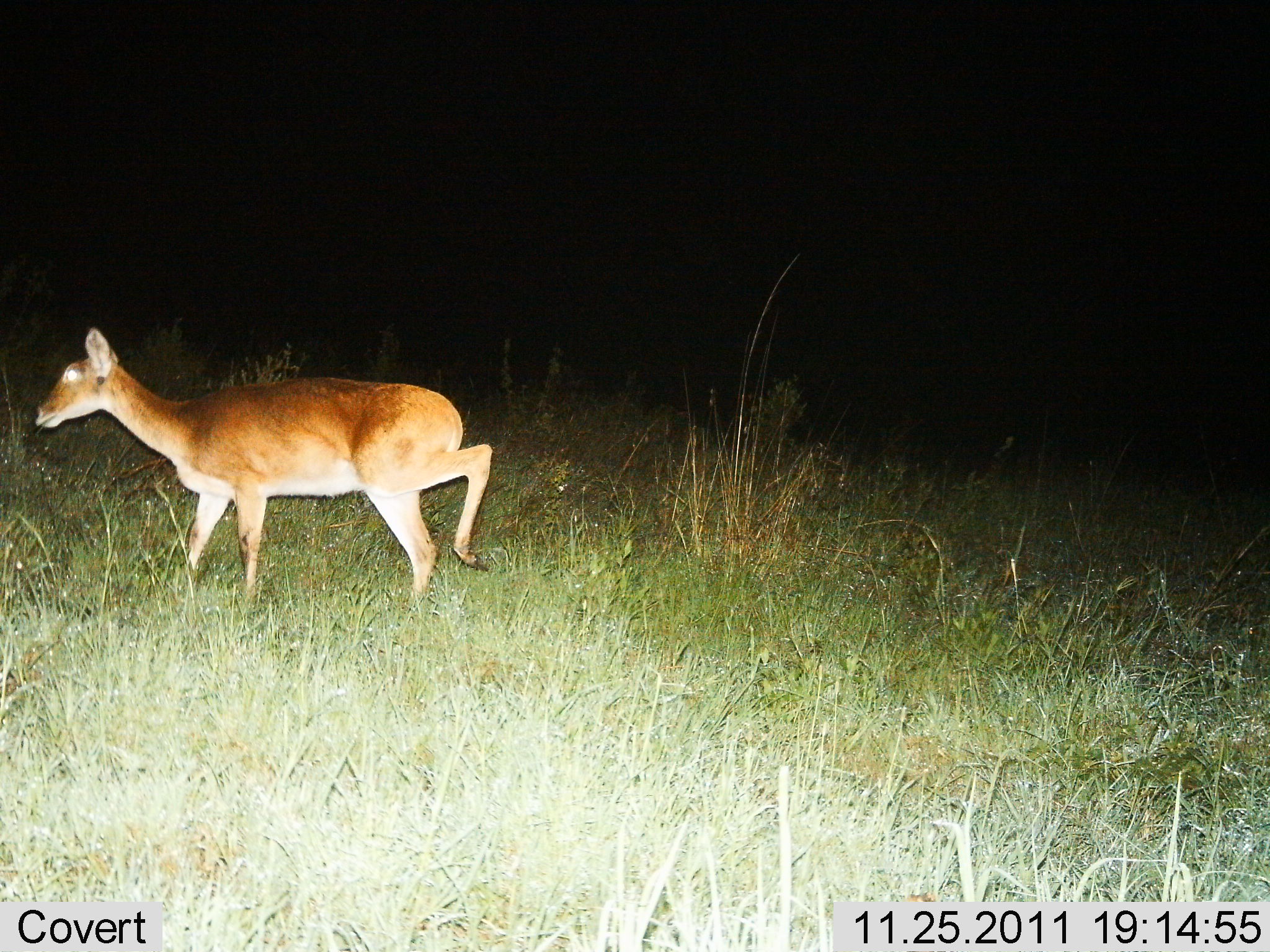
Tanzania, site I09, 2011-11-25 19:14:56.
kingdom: Animalia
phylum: Chordata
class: Mammalia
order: Artiodactyla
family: Bovidae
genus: Redunca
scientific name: Redunca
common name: reedbuck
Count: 1.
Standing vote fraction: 20%.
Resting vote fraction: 0%.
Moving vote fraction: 90%.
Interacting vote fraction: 0%.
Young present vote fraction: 0%.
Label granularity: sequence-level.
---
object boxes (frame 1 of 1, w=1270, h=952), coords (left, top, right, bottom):
animal: (28, 326, 493, 624)